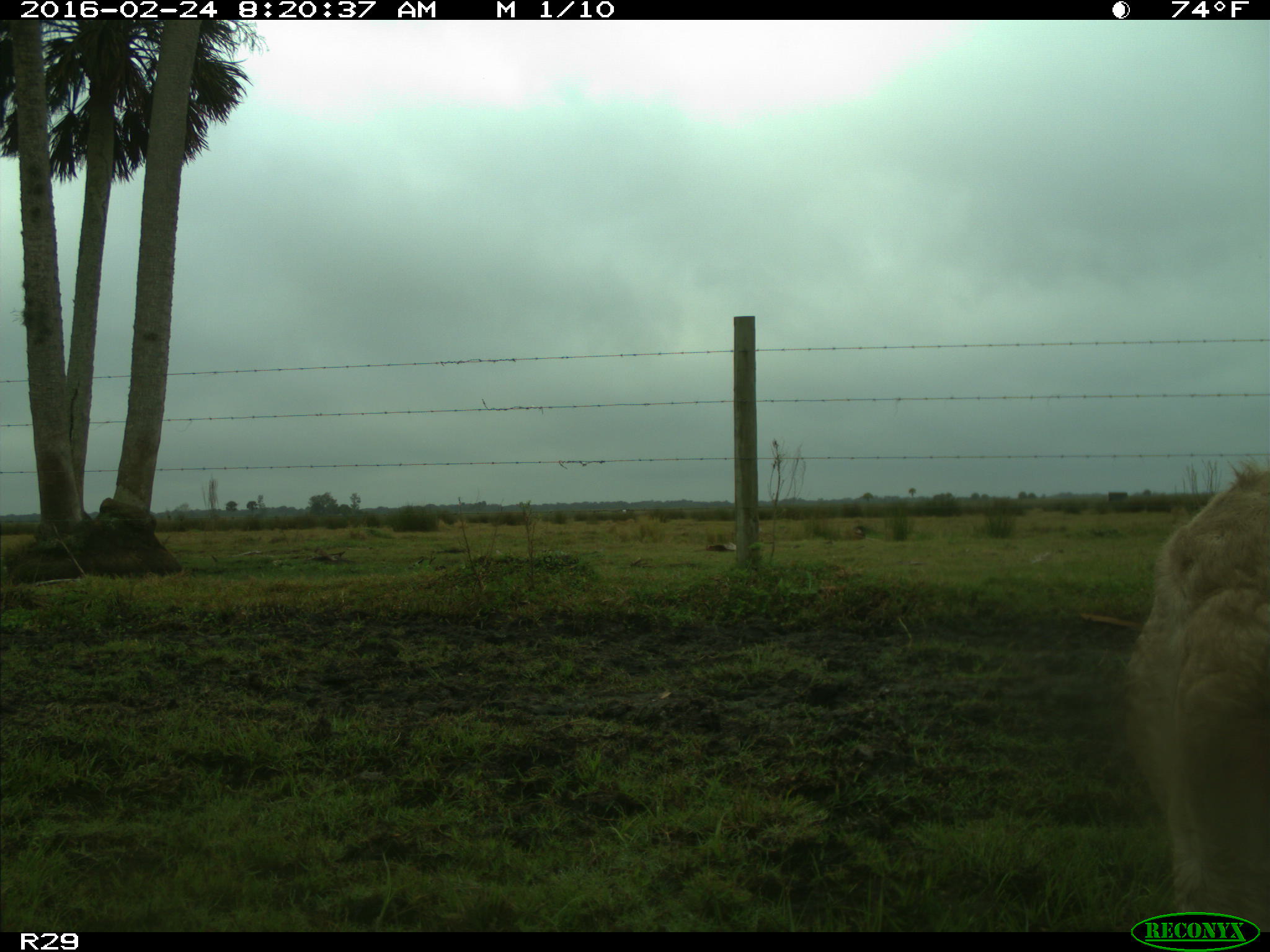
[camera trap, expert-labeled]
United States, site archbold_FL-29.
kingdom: Animalia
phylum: Chordata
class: Mammalia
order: Artiodactyla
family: Bovidae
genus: Bos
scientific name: Bos taurus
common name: domestic cow